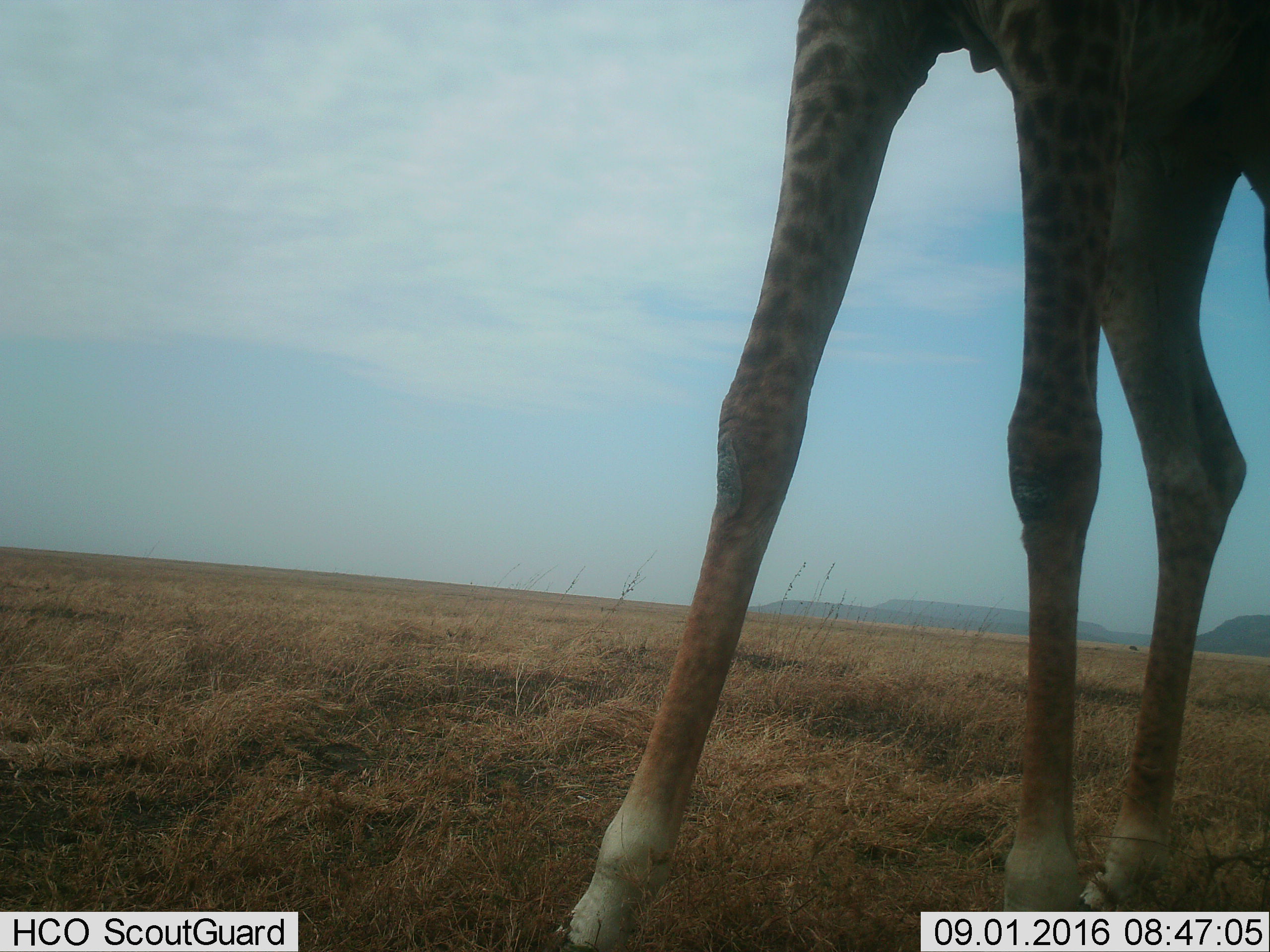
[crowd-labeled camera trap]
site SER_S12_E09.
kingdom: Animalia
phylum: Chordata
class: Mammalia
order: Artiodactyla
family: Giraffidae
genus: Giraffa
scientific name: Giraffa camelopardalis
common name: giraffe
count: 1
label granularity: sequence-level